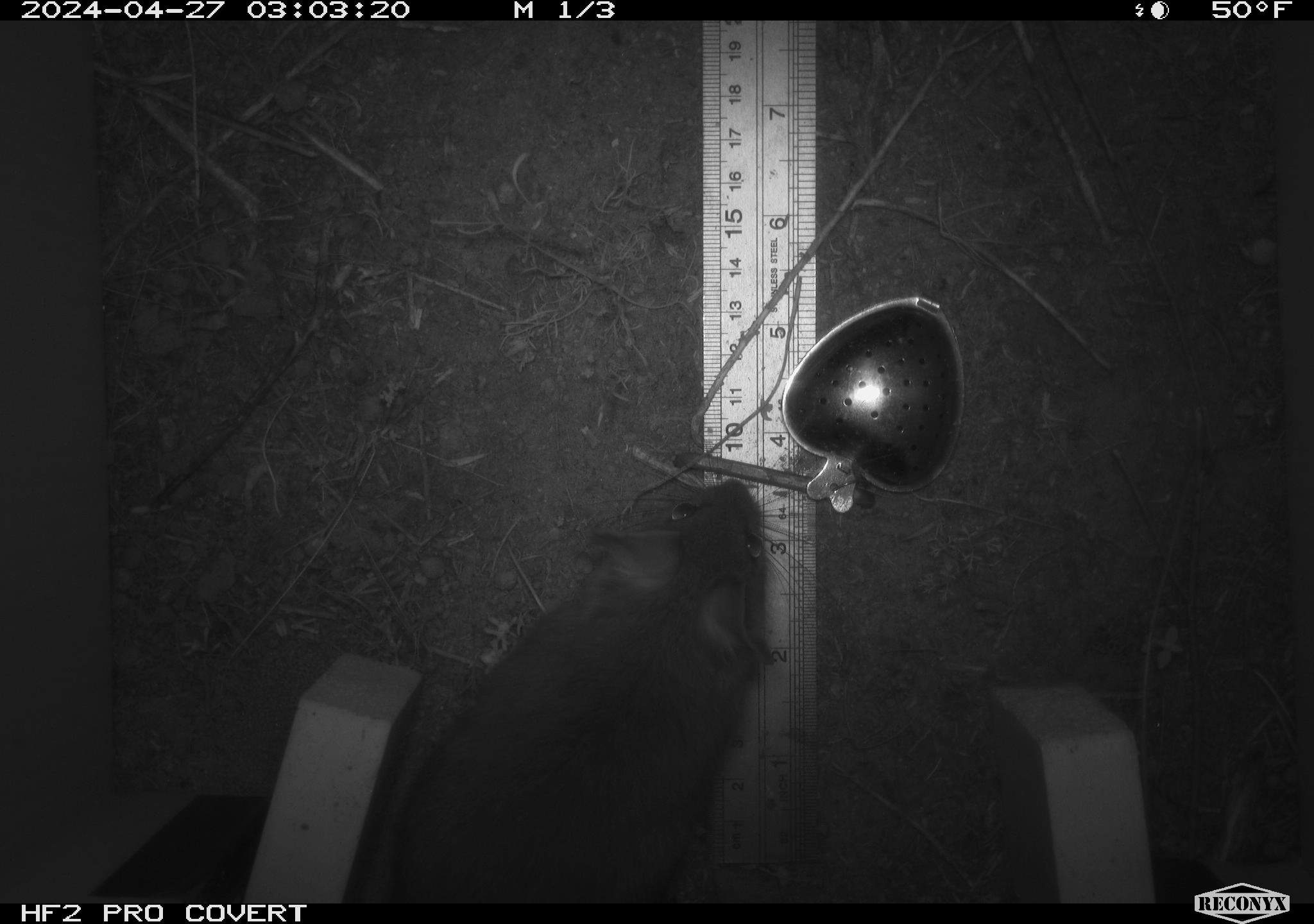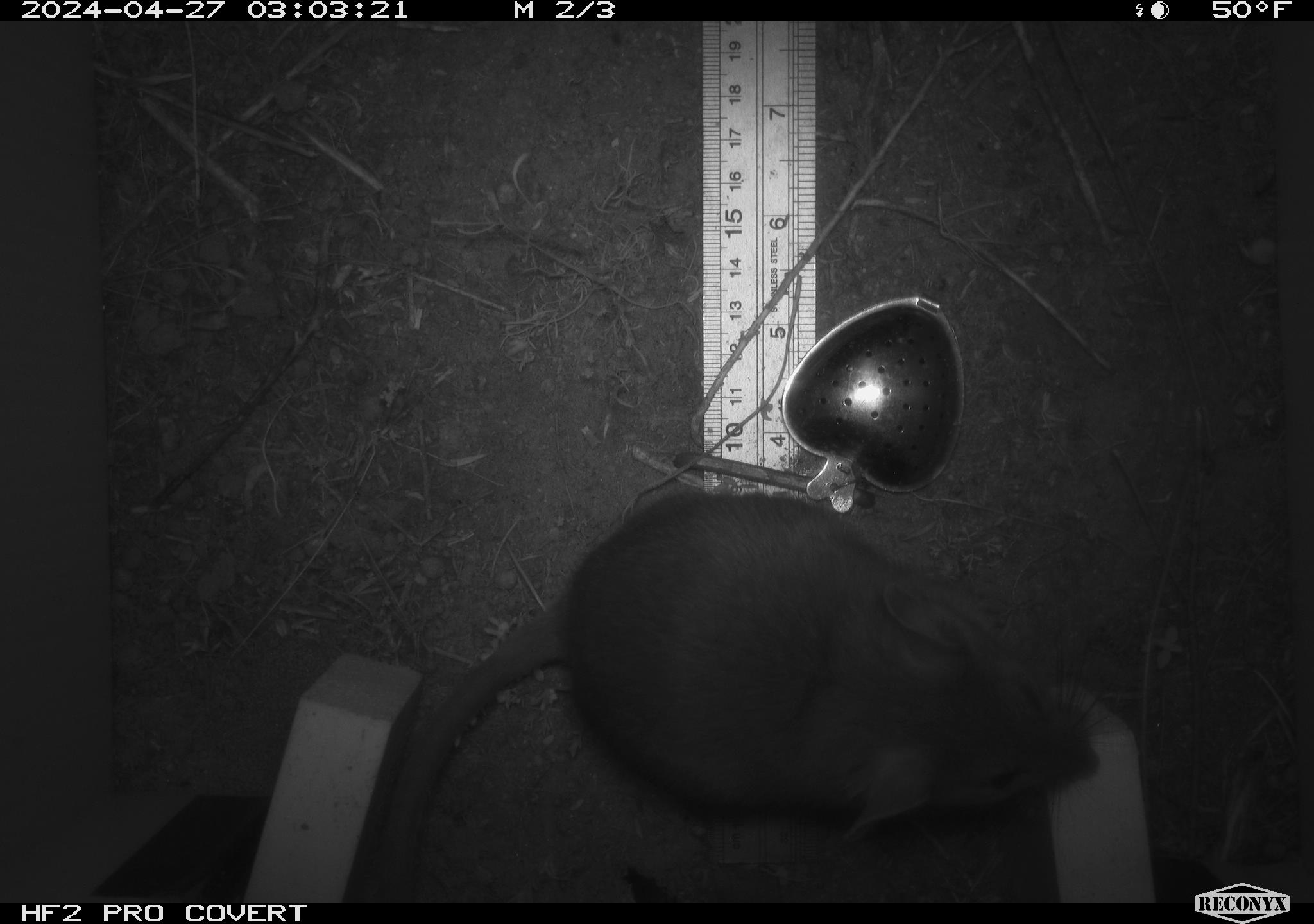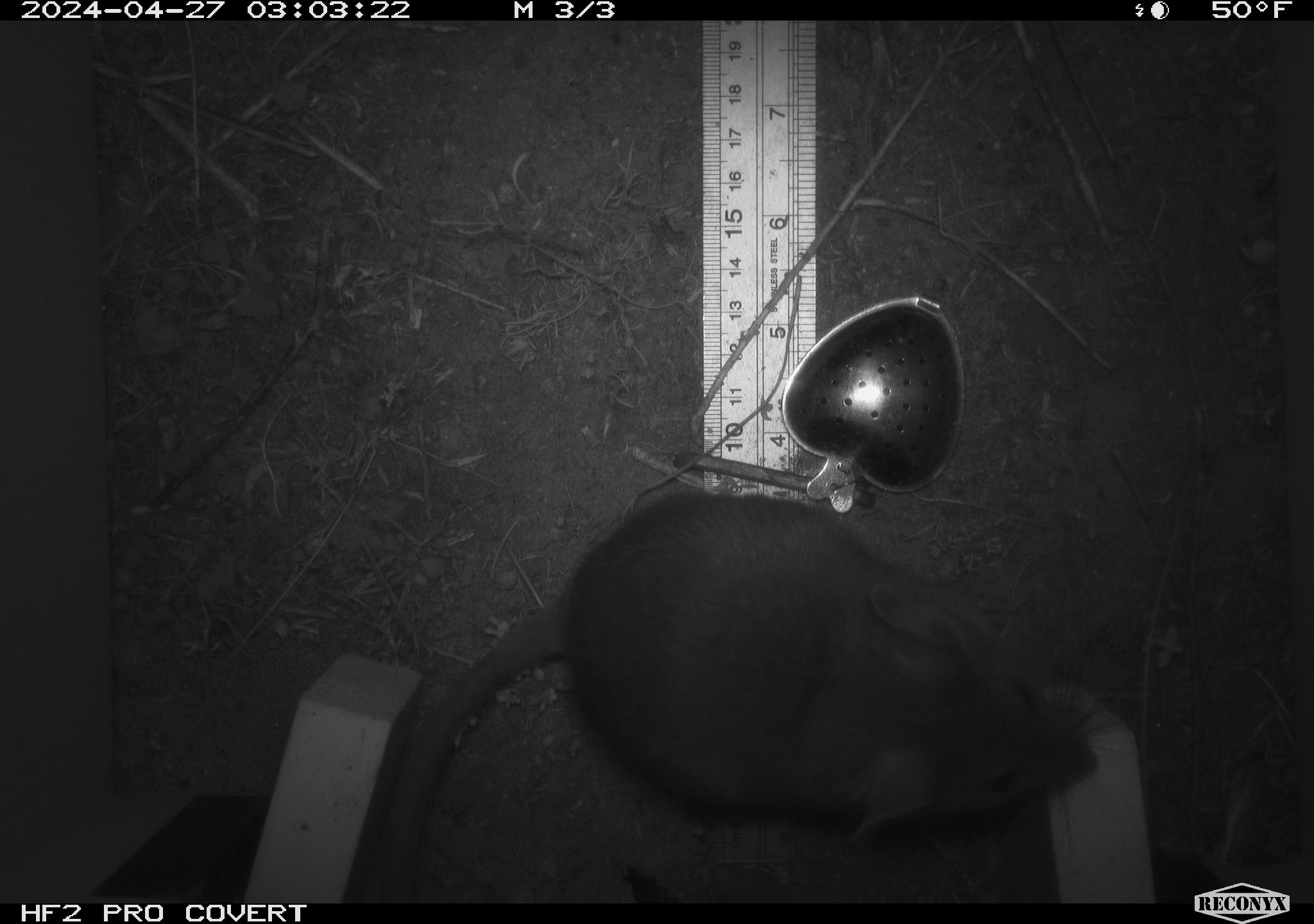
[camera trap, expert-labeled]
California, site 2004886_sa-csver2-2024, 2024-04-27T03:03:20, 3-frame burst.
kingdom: Animalia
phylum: Chordata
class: Mammalia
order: Rodentia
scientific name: Rodentia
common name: rodent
Rodent (Rodentia).